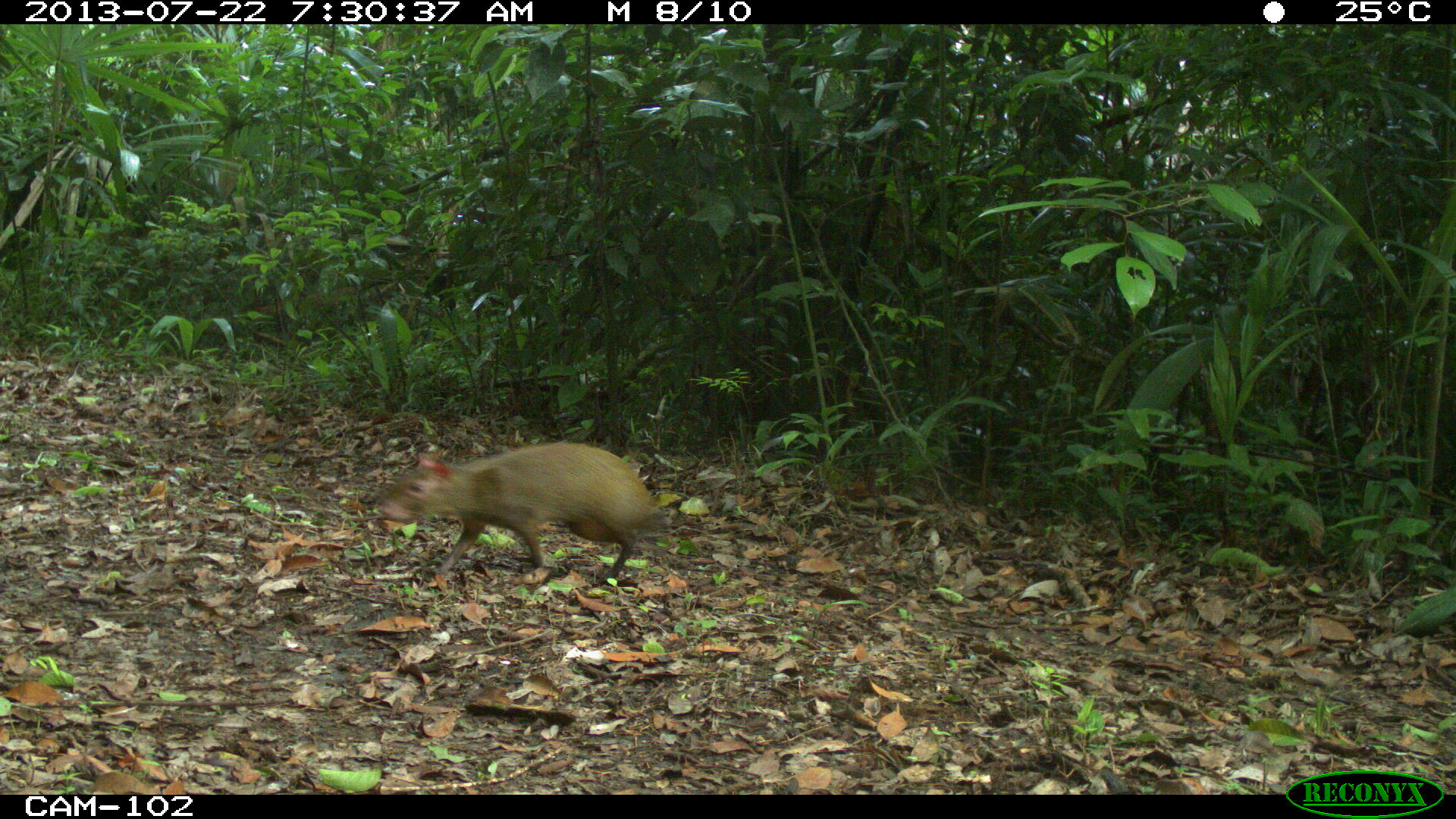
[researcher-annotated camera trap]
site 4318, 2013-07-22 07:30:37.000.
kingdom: Animalia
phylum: Chordata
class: Mammalia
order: Rodentia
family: Dasyproctidae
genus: Dasyprocta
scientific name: Dasyprocta punctata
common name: central american agouti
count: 1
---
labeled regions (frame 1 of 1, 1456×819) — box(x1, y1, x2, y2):
dasyprocta punctata: box(377, 441, 657, 583)